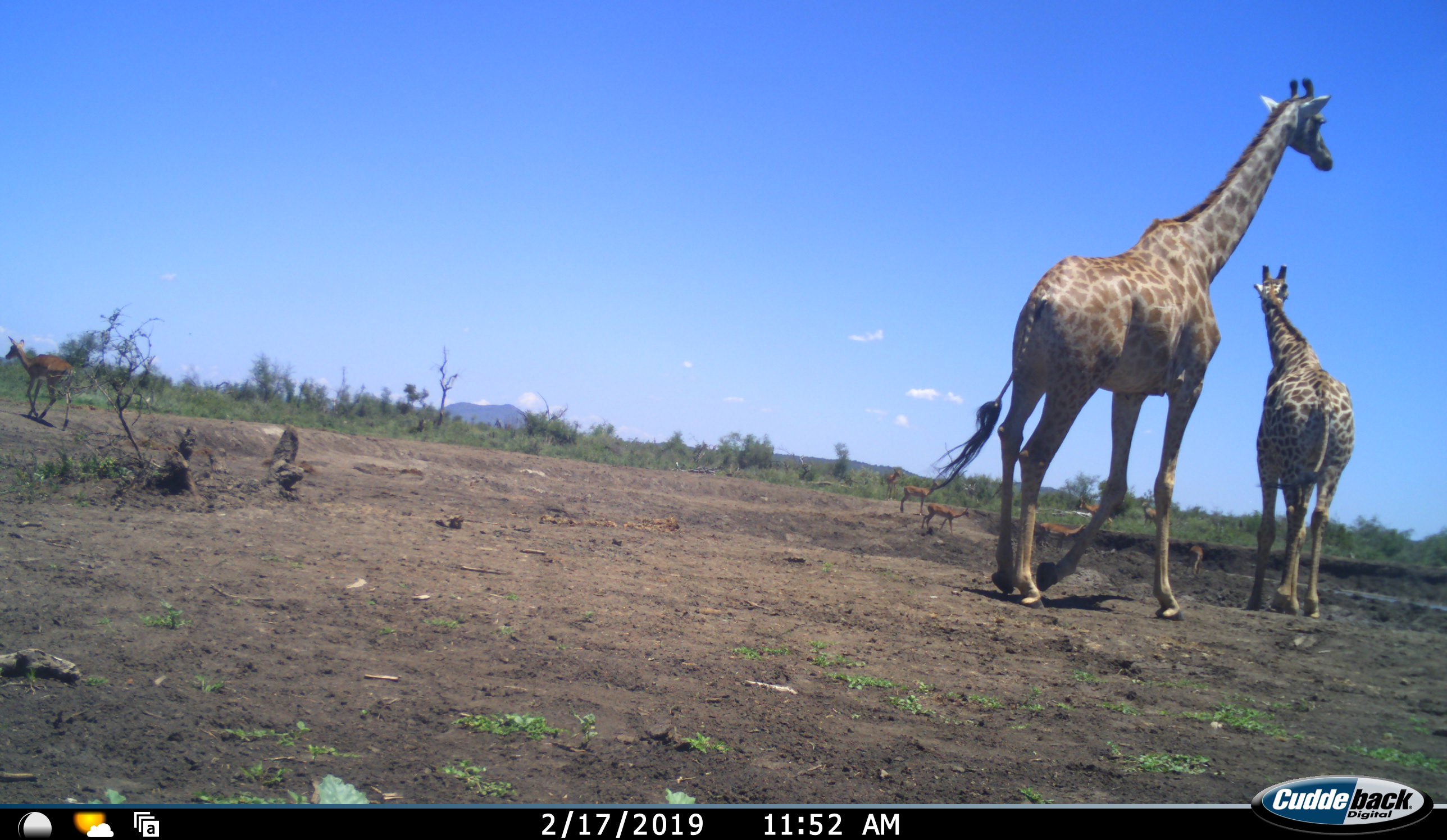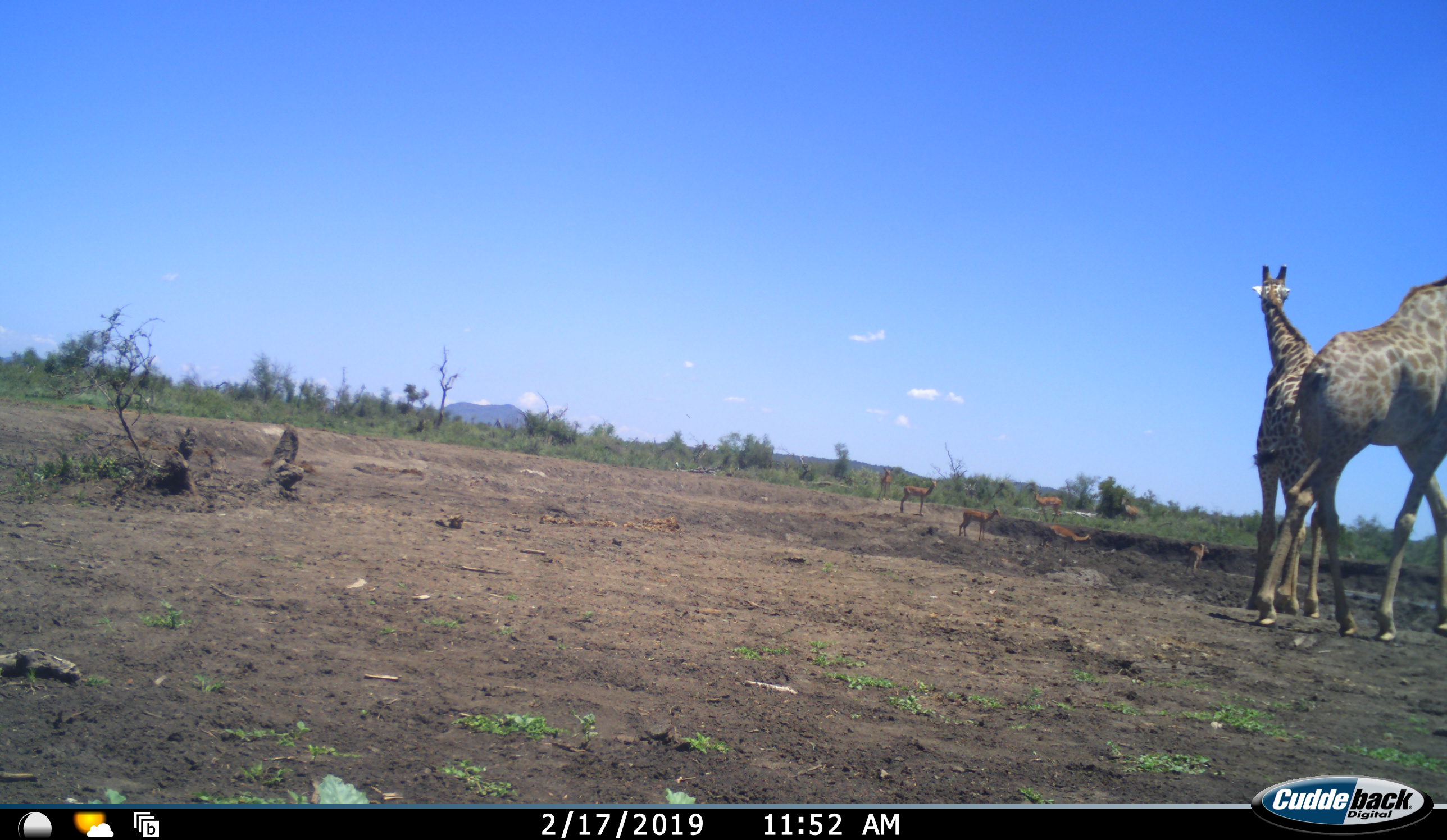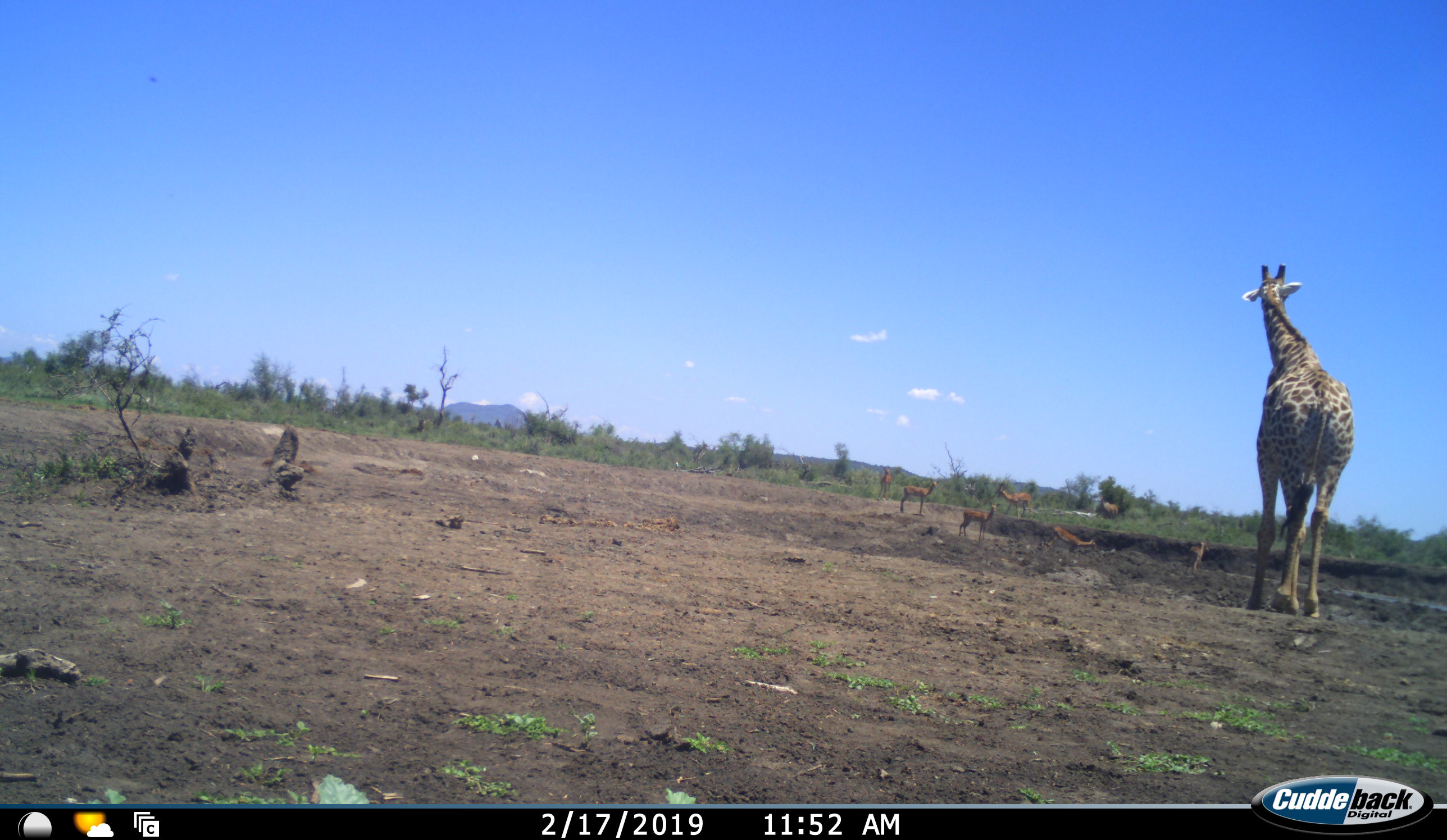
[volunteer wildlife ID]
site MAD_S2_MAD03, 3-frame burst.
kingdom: Animalia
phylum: Chordata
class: Mammalia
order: Artiodactyla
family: Giraffidae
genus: Giraffa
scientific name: Giraffa camelopardalis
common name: giraffe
Giraffe (Giraffa camelopardalis), count 2. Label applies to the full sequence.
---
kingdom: Animalia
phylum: Chordata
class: Mammalia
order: Artiodactyla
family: Bovidae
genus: Aepyceros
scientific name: Aepyceros melampus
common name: impala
Impala (Aepyceros melampus), count 8. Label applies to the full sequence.